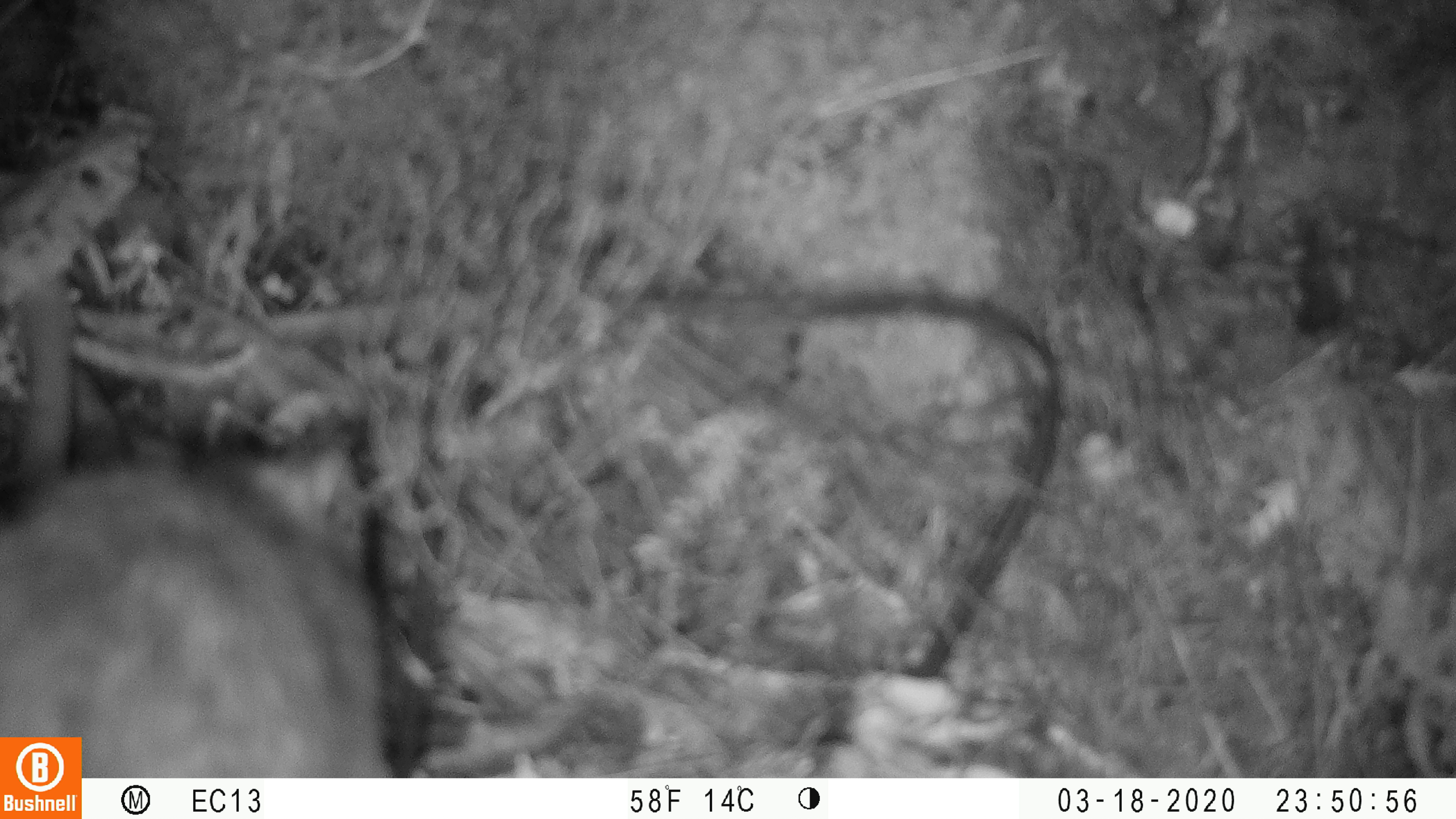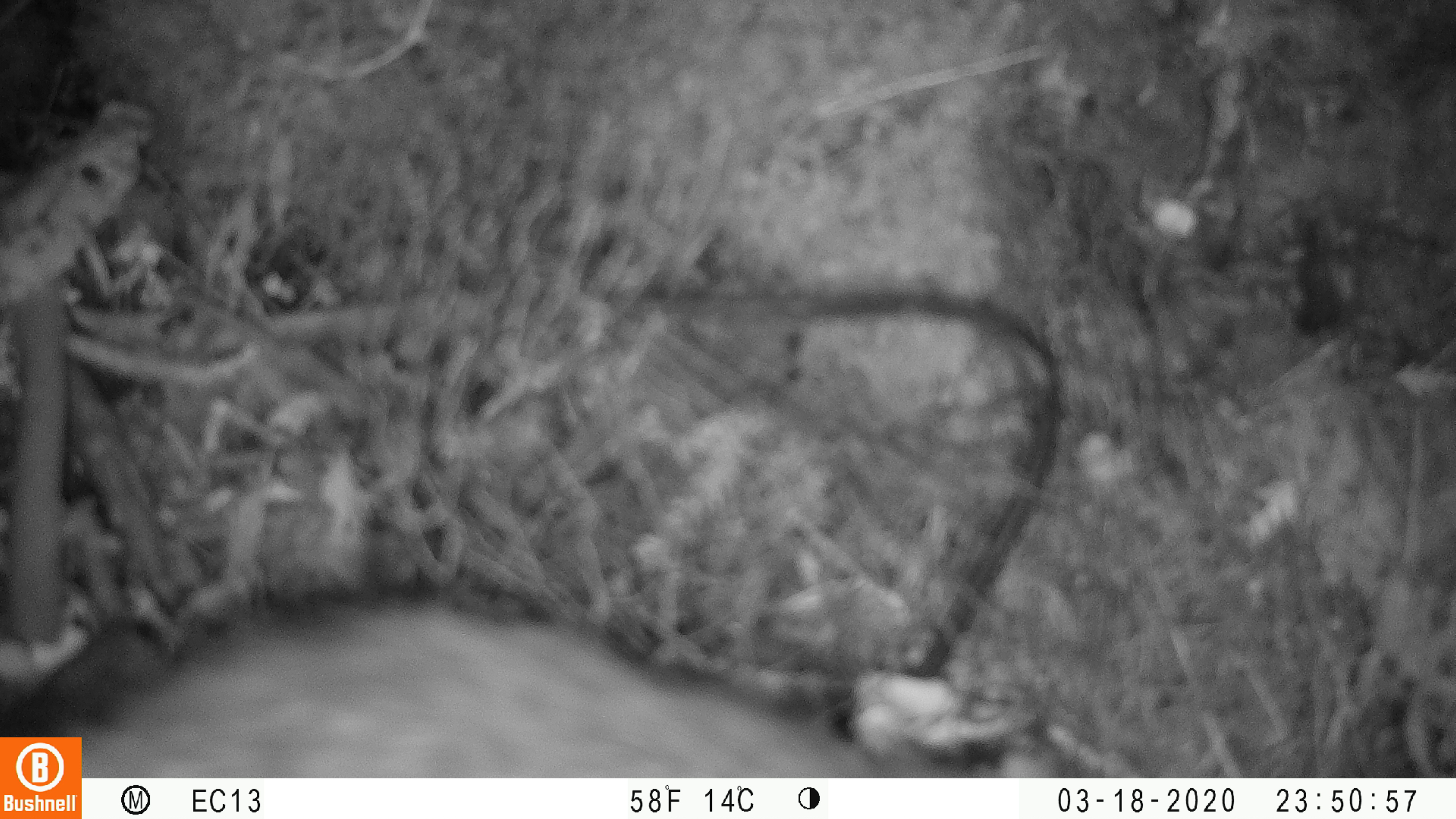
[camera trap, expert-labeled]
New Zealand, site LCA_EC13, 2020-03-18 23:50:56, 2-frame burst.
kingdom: Animalia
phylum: Chordata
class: Mammalia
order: Rodentia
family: Muridae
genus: Rattus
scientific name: Rattus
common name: rat